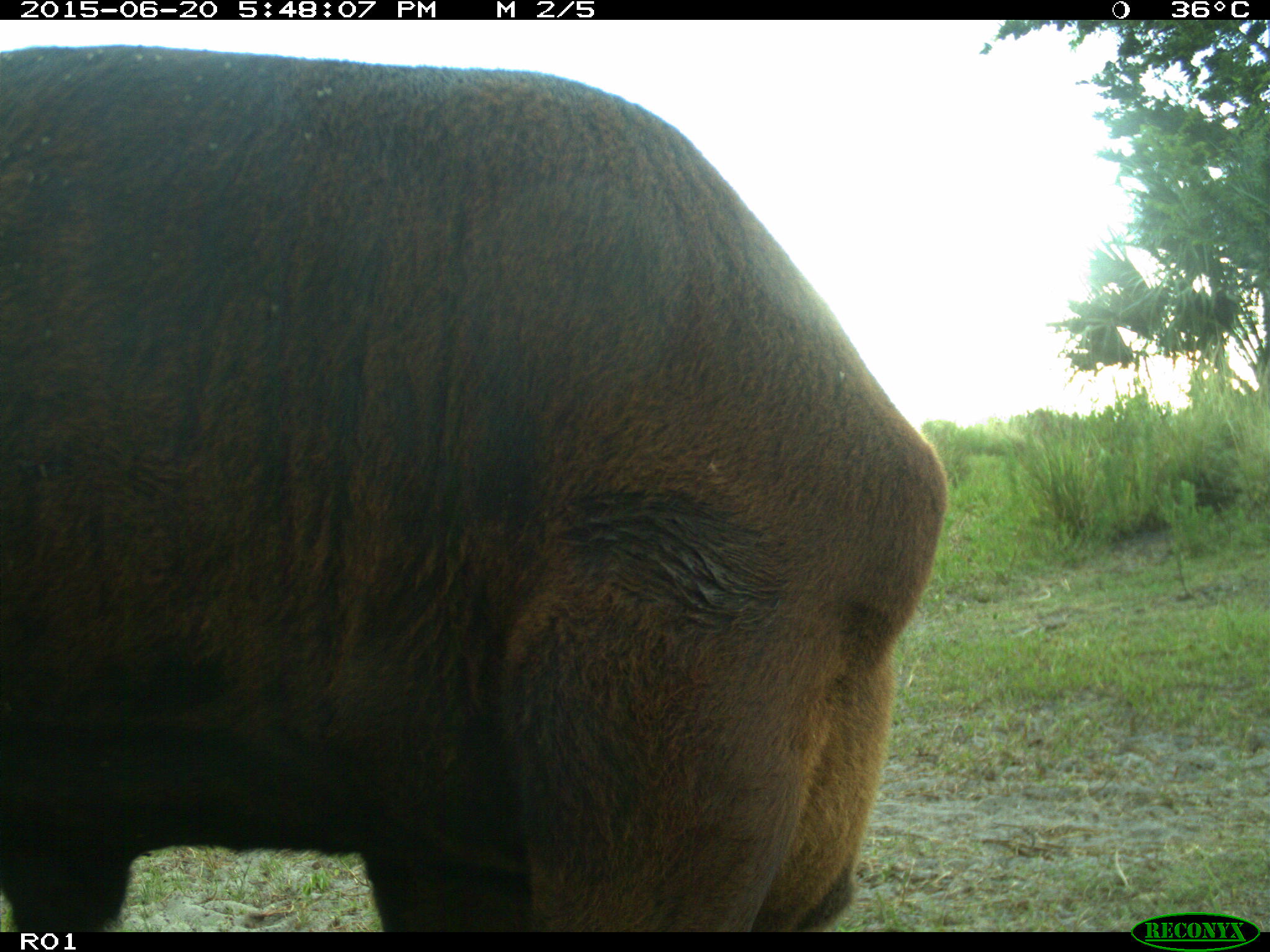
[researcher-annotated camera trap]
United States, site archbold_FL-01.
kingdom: Animalia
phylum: Chordata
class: Mammalia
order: Artiodactyla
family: Bovidae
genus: Bos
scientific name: Bos taurus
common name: domestic cow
Bos taurus (domestic cow).